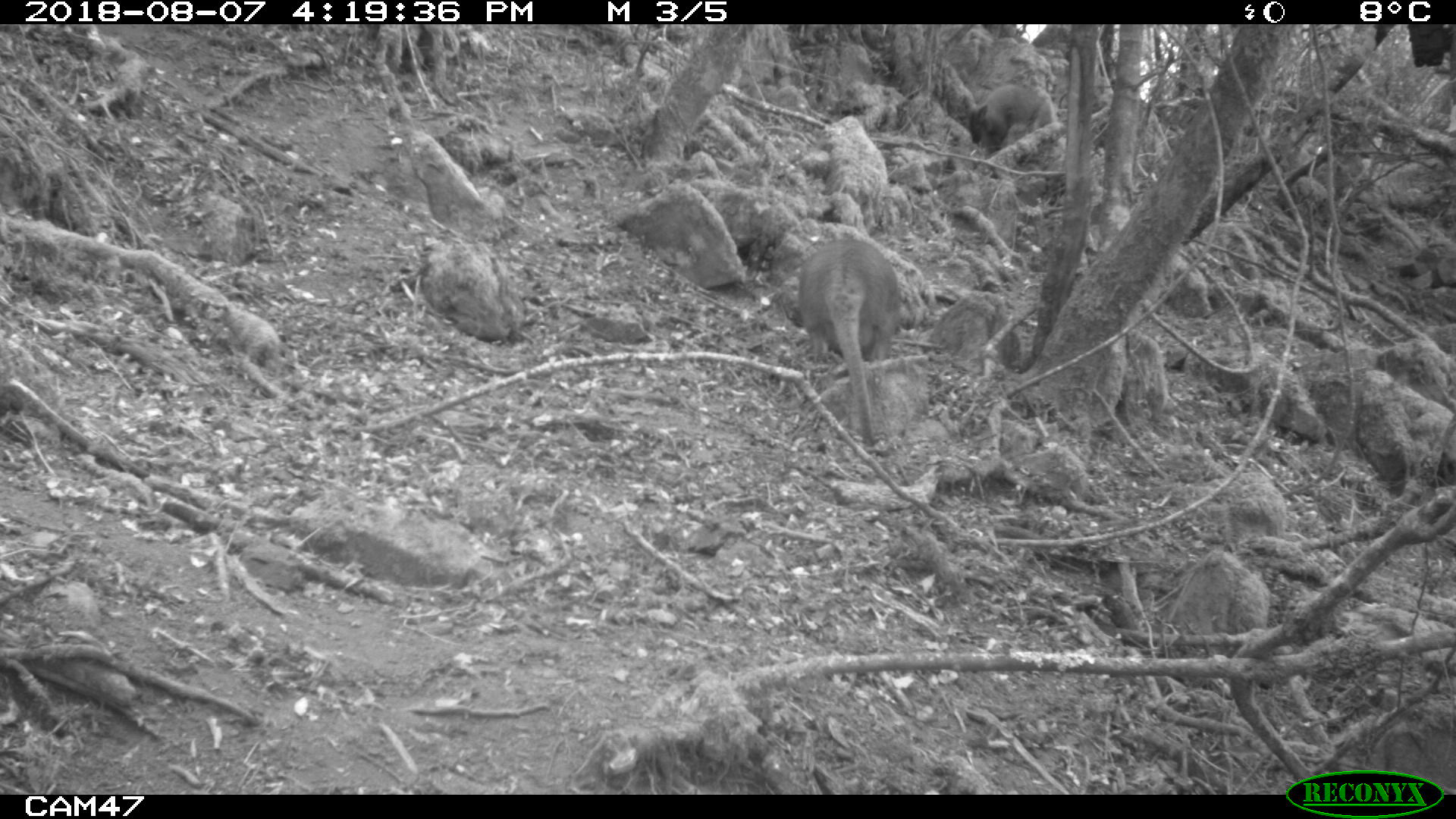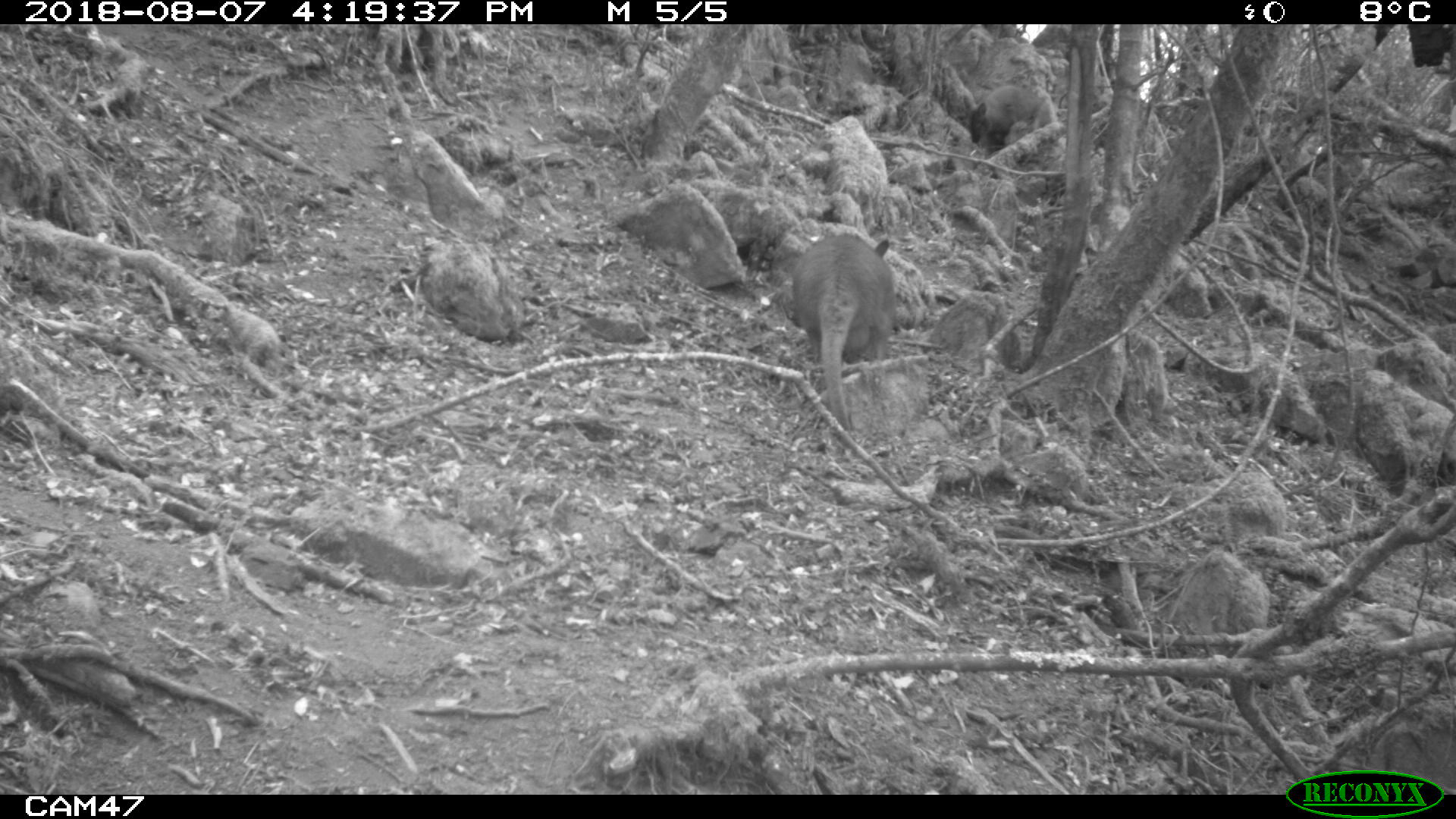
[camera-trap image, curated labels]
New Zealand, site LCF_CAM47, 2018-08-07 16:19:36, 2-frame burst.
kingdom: Animalia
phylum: Chordata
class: Mammalia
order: Diprotodontia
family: Macropodidae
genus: Notamacropus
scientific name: Notamacropus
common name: wallaby